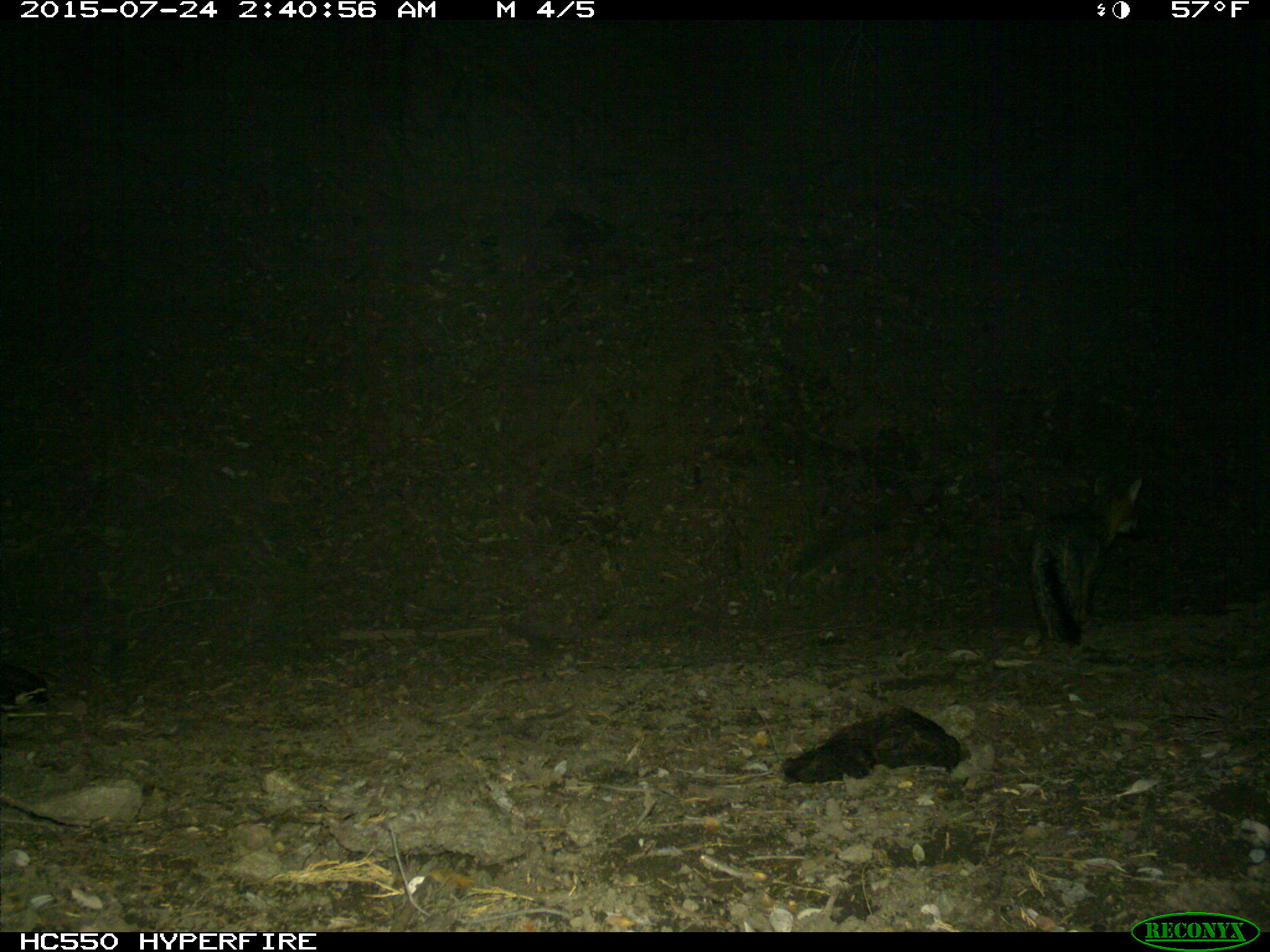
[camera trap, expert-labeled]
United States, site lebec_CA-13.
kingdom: Animalia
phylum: Chordata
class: Mammalia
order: Carnivora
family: Canidae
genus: Urocyon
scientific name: Urocyon cinereoargenteus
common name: gray fox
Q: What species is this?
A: Urocyon cinereoargenteus (gray fox).